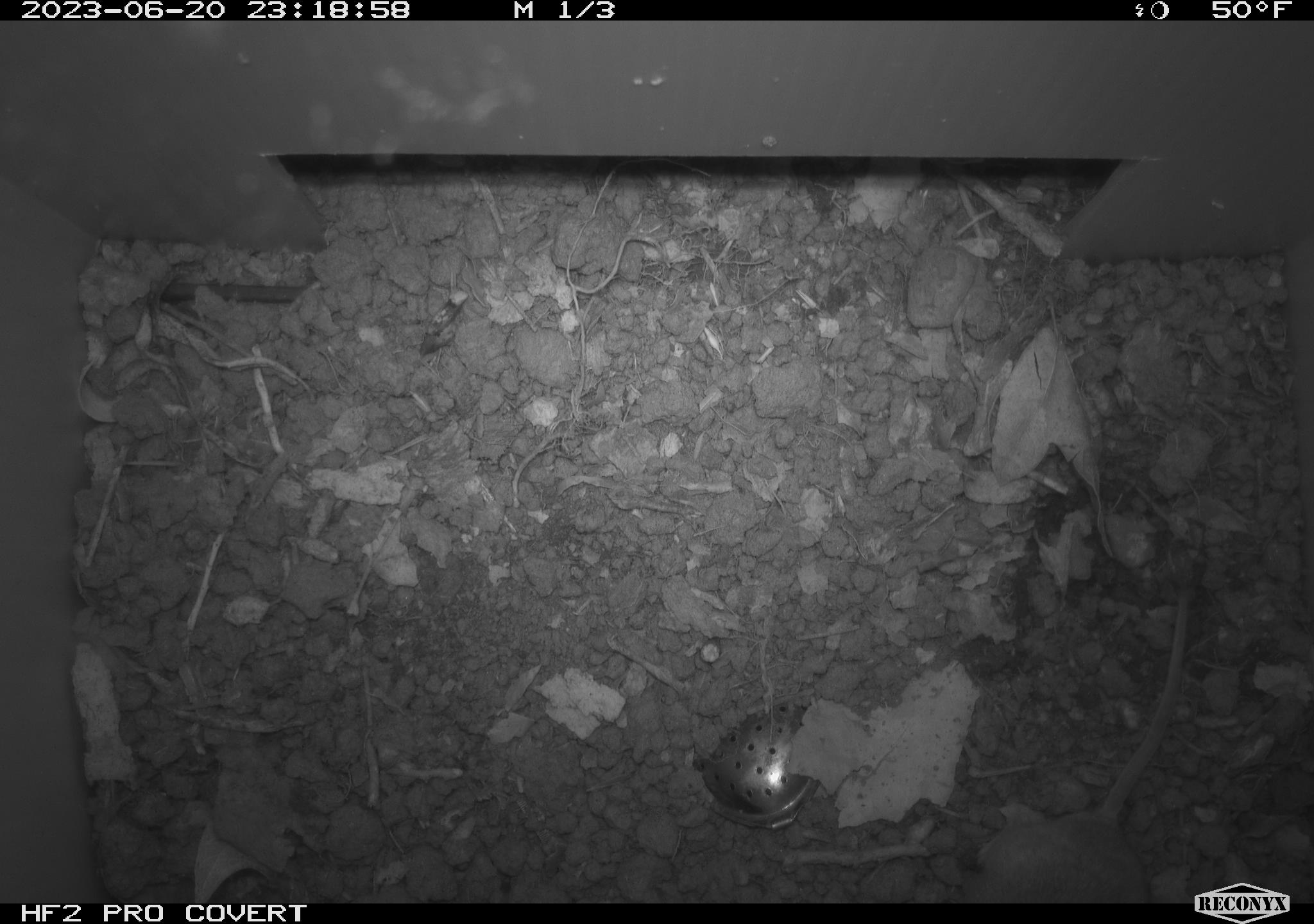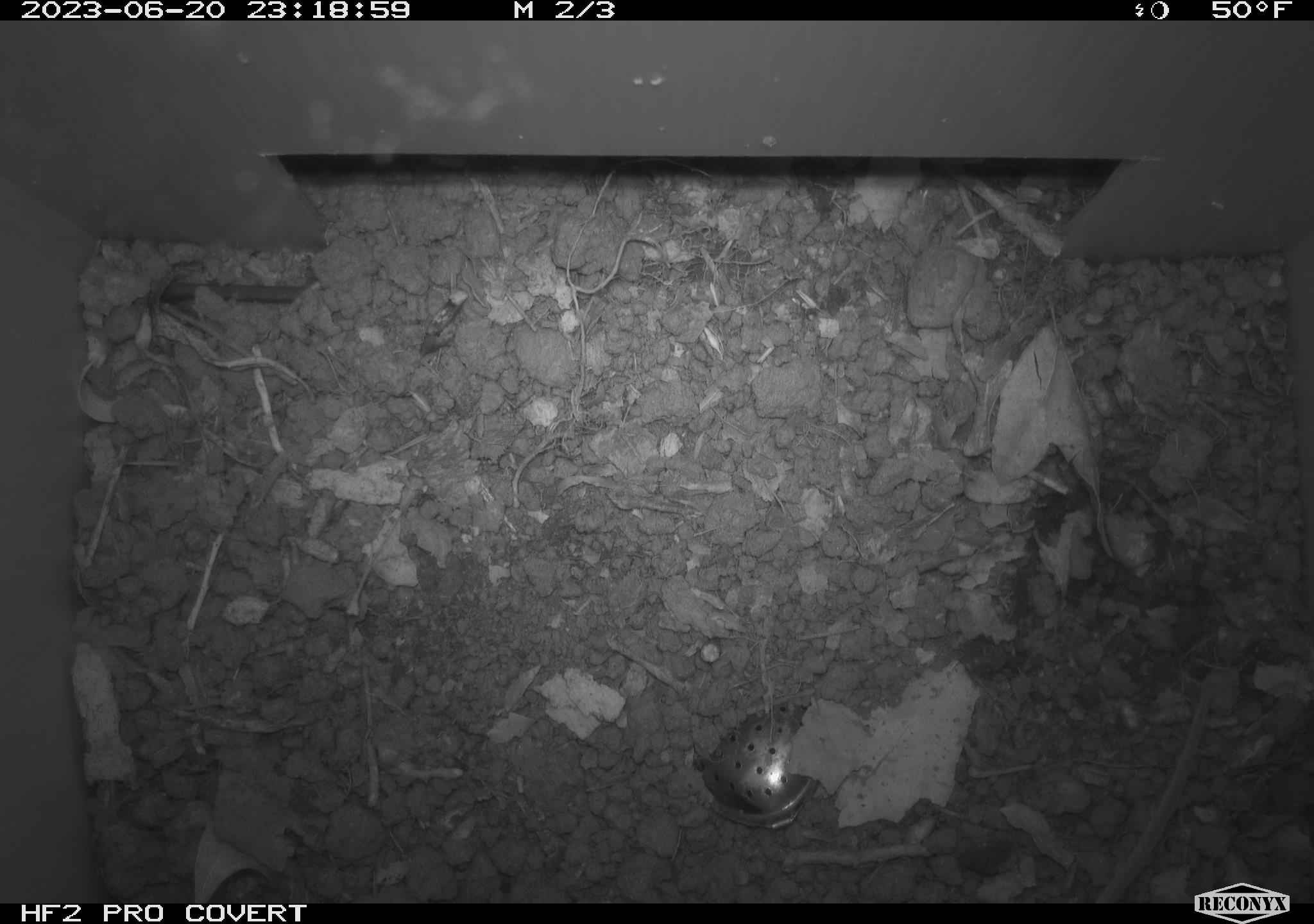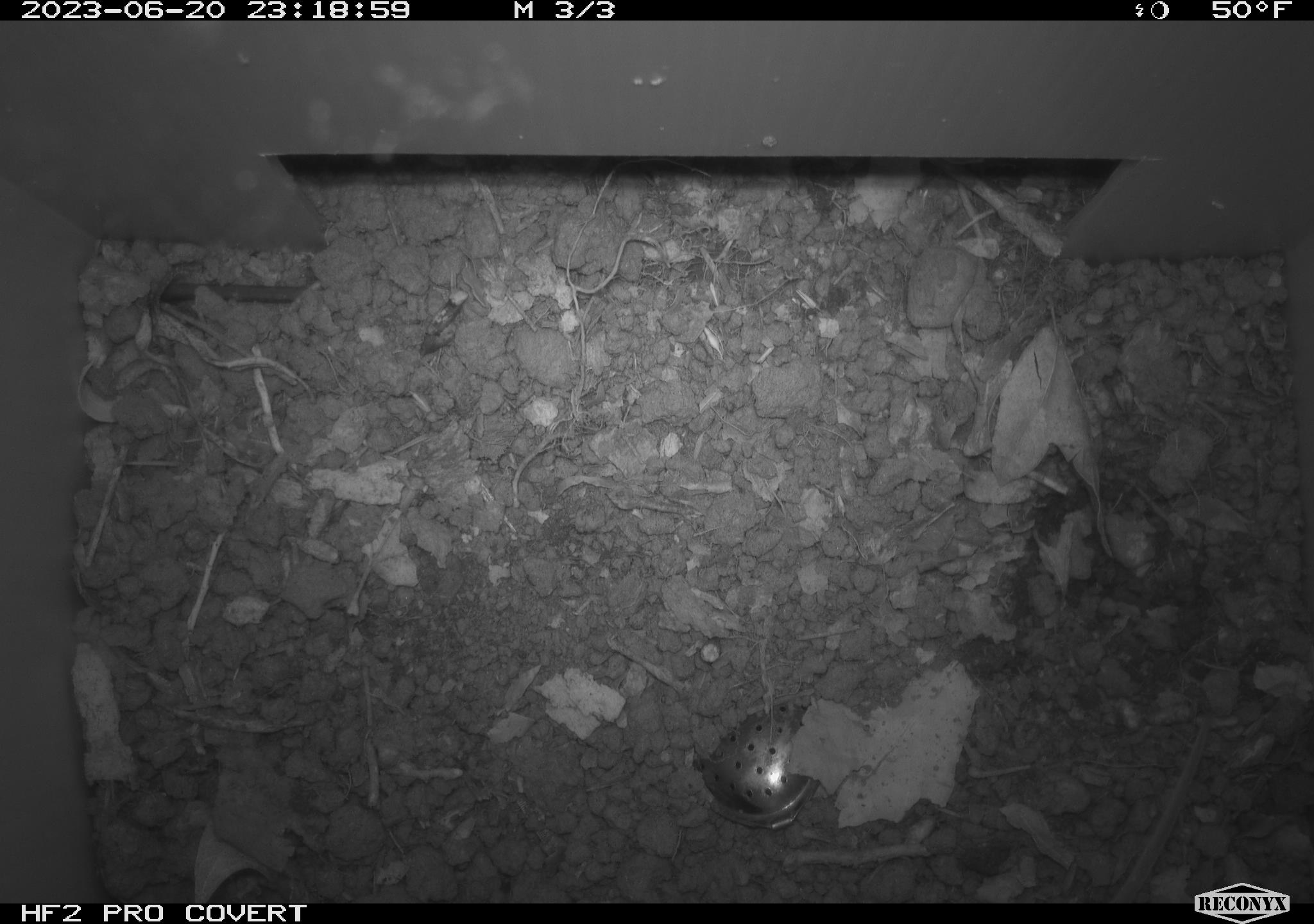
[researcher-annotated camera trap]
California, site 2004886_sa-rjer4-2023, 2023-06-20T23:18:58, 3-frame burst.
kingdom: Animalia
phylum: Chordata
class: Mammalia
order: Rodentia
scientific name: Rodentia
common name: mouse species